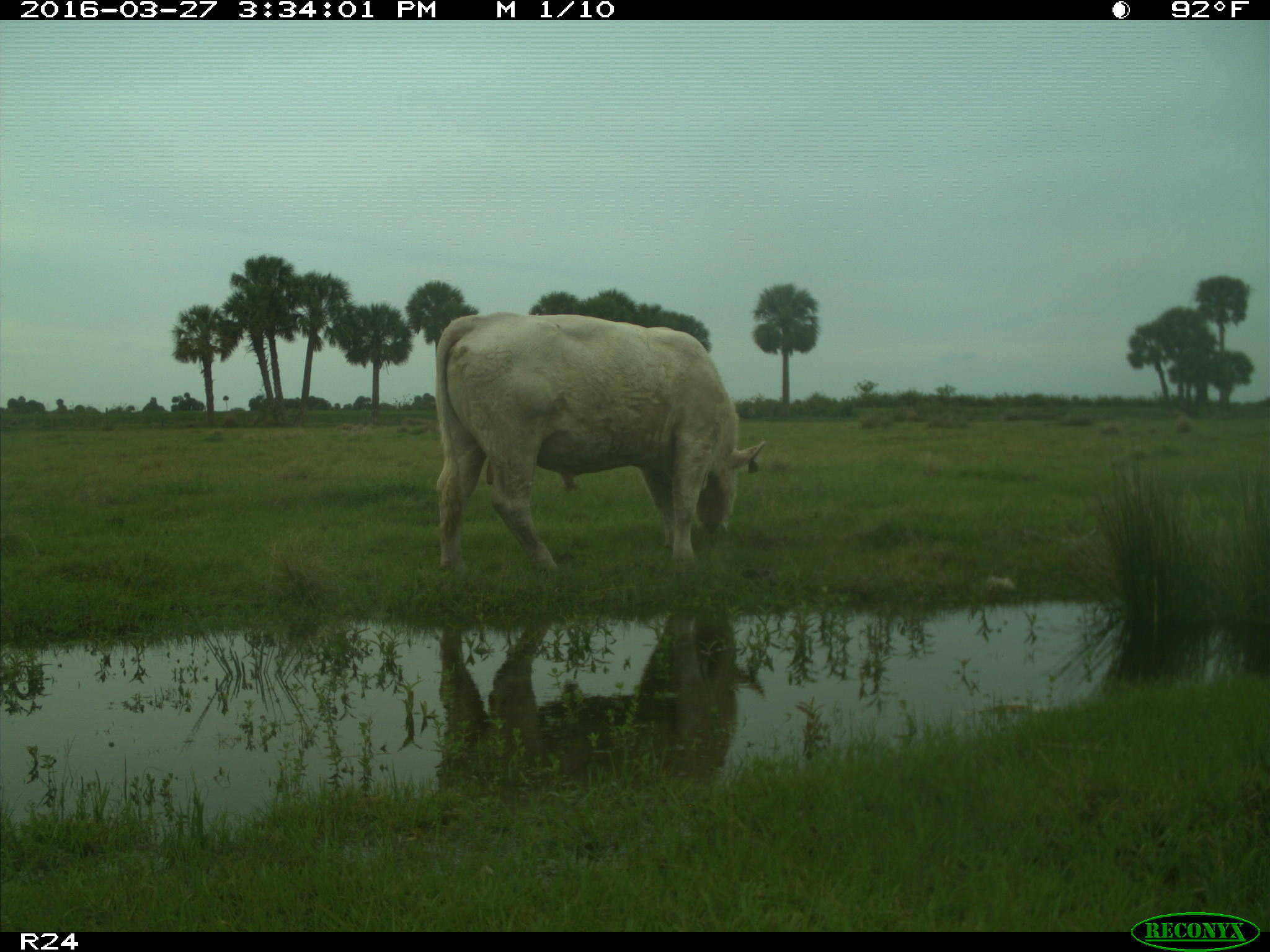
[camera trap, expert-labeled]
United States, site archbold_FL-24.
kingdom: Animalia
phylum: Chordata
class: Mammalia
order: Artiodactyla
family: Bovidae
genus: Bos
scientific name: Bos taurus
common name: domestic cow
Bos taurus (domestic cow).